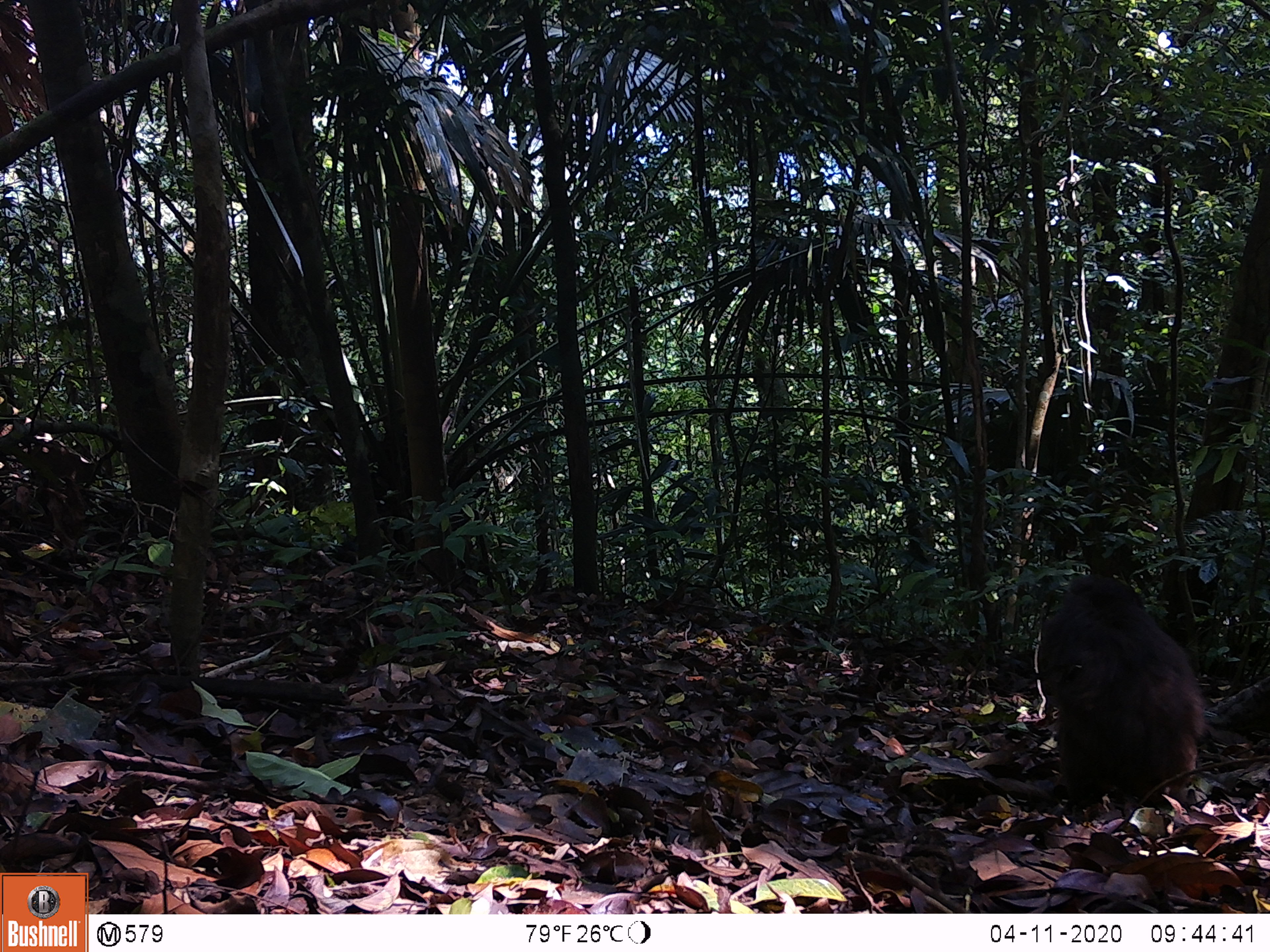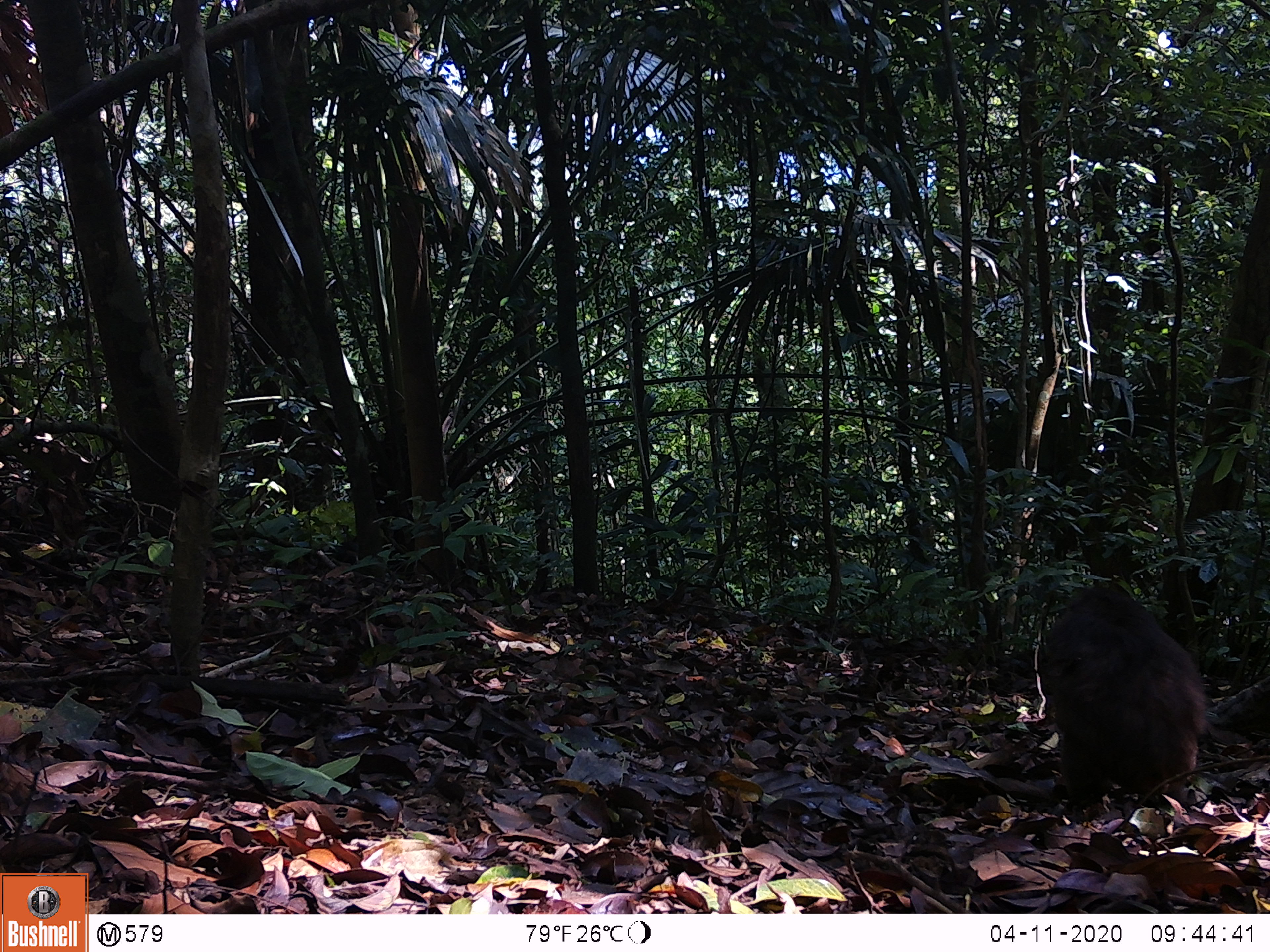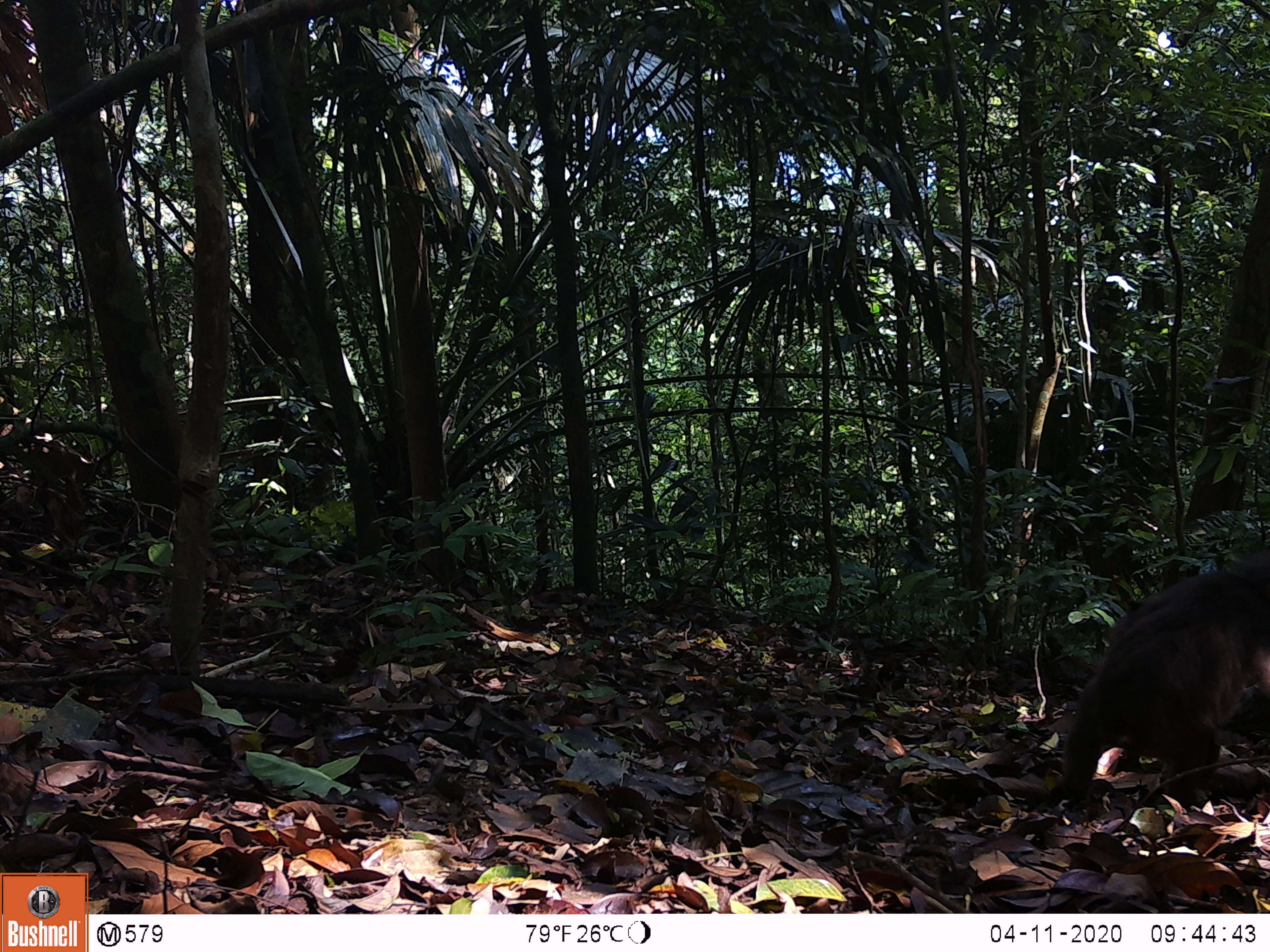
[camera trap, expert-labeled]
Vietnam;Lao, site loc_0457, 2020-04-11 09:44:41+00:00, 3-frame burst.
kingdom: Animalia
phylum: Chordata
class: Mammalia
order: Primates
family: Cercopithecidae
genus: Macaca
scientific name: Macaca arctoides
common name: stump-tailed macaque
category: stump tailed macaque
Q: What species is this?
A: Stump tailed macaque (stump-tailed macaque) (Macaca arctoides).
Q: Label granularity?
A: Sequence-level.